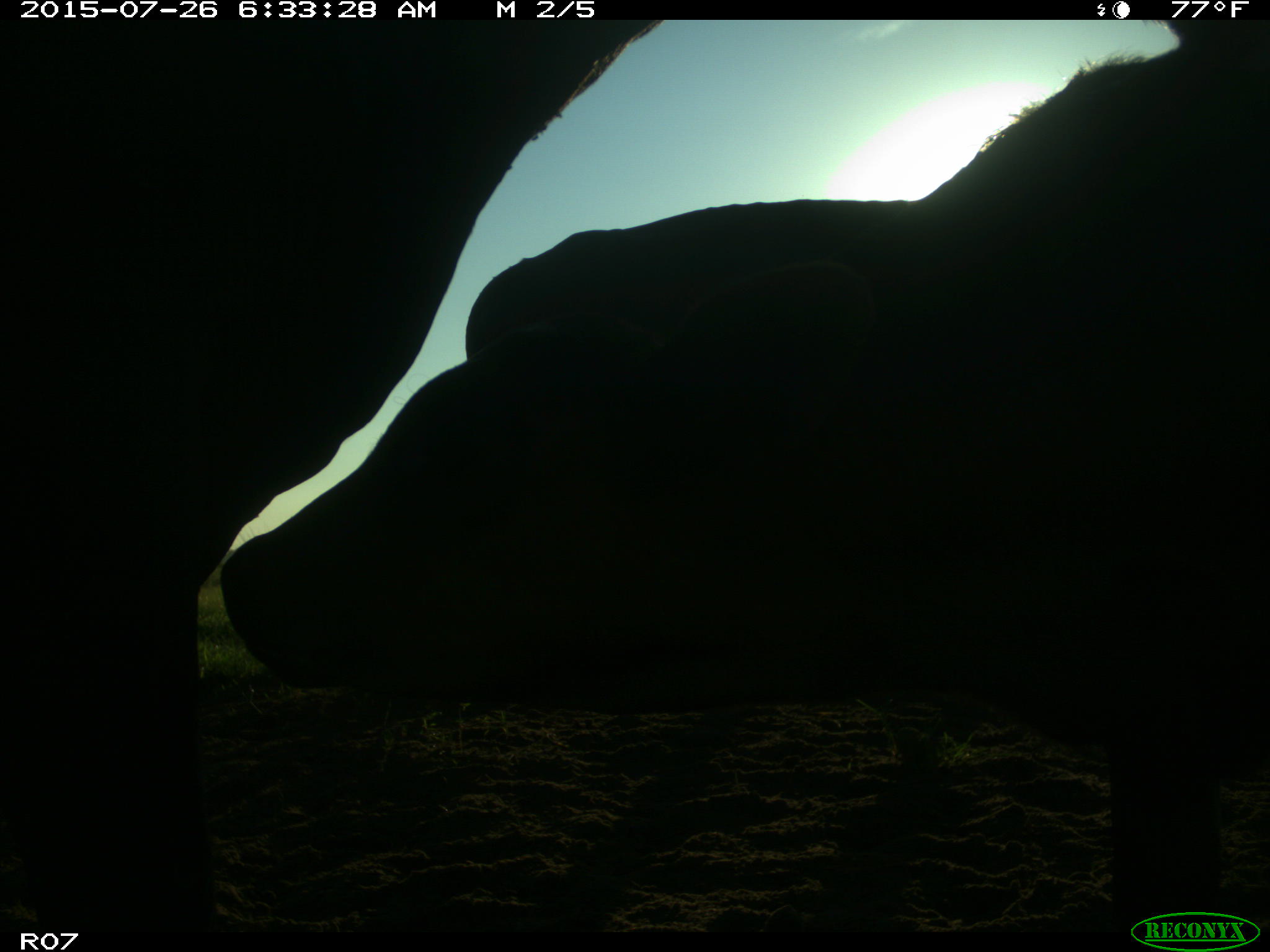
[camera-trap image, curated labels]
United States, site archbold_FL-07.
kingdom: Animalia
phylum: Chordata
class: Mammalia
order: Artiodactyla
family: Bovidae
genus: Bos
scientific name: Bos taurus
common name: domestic cow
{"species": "Bos taurus (domestic cow)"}